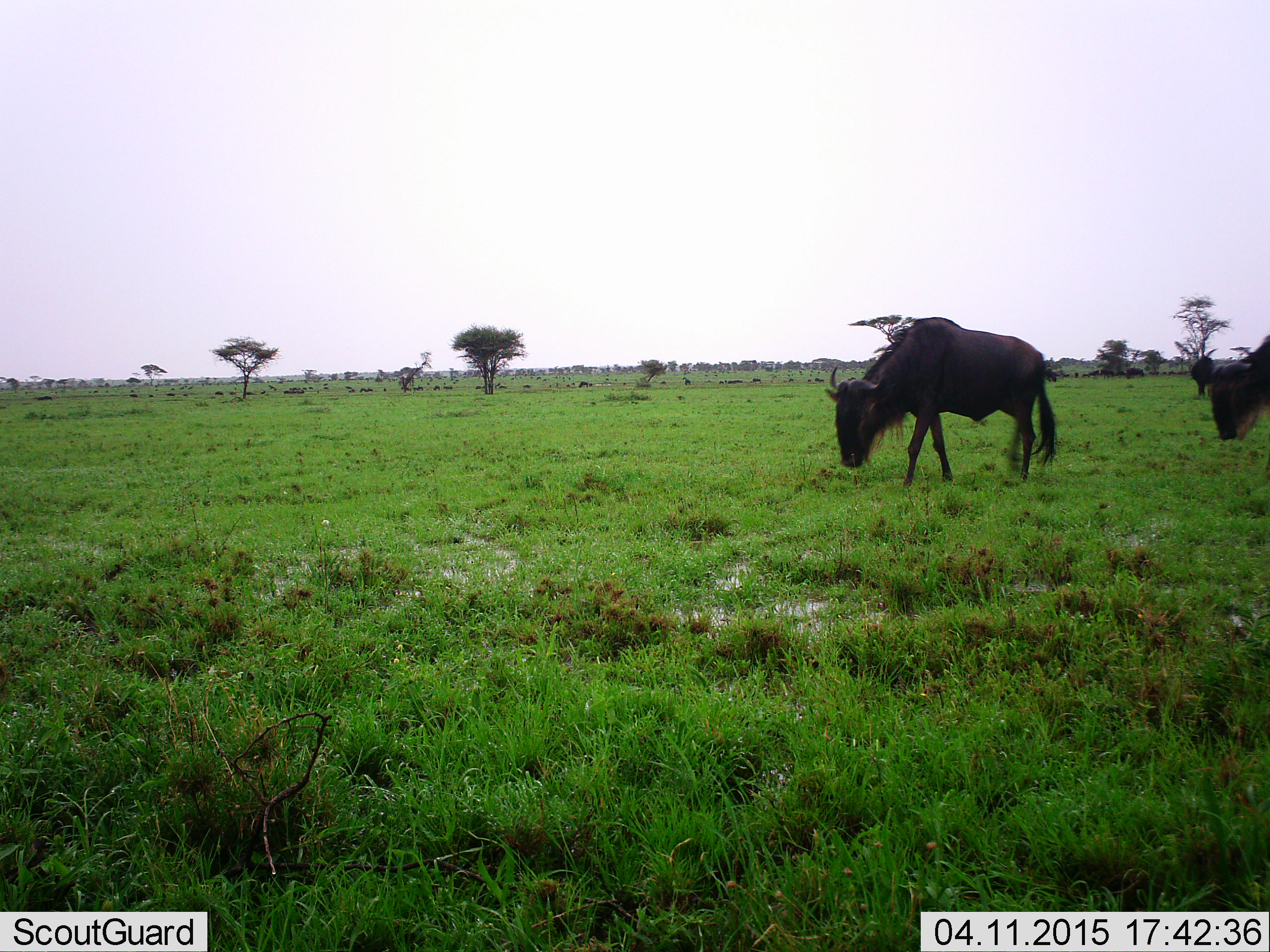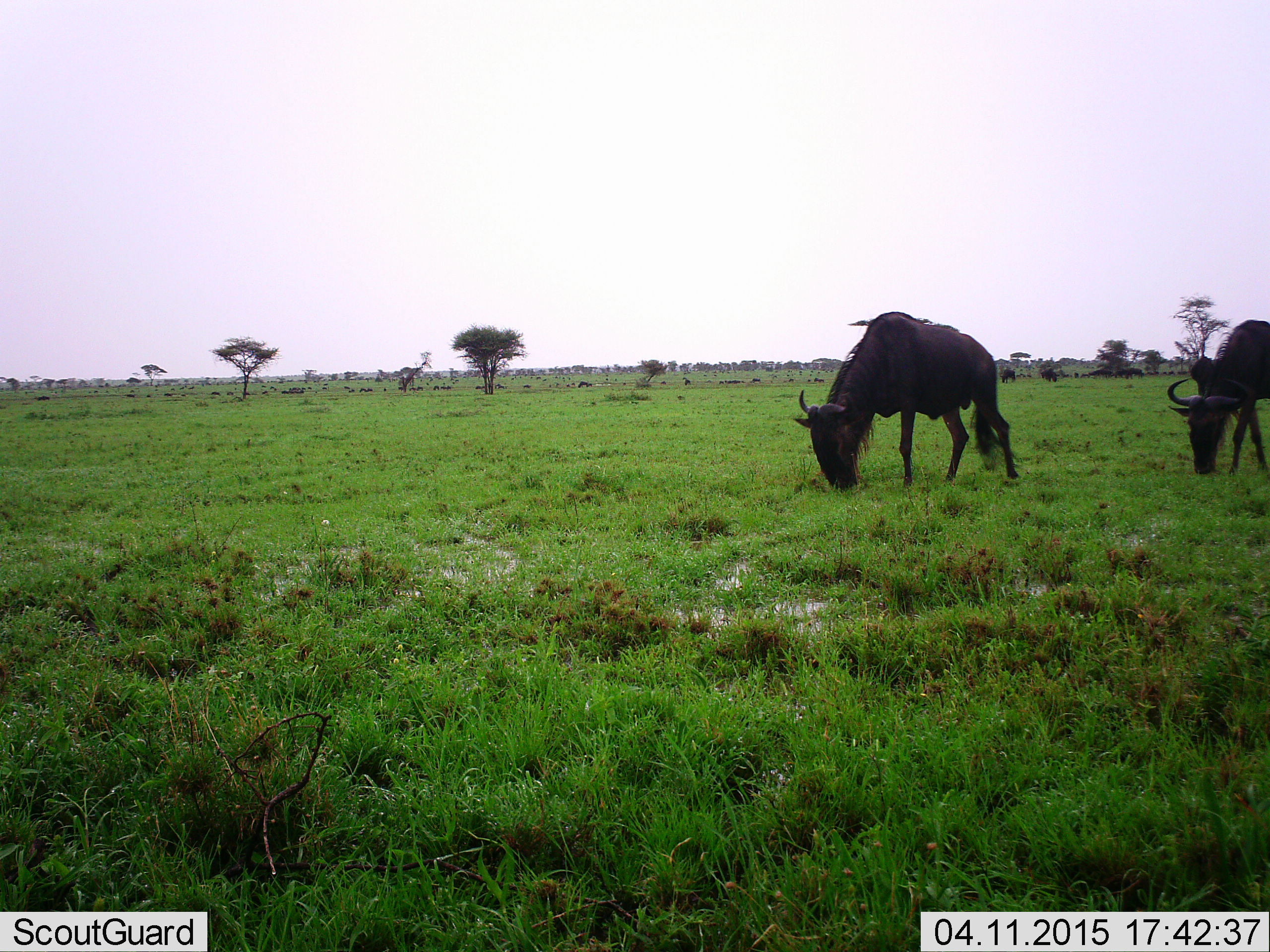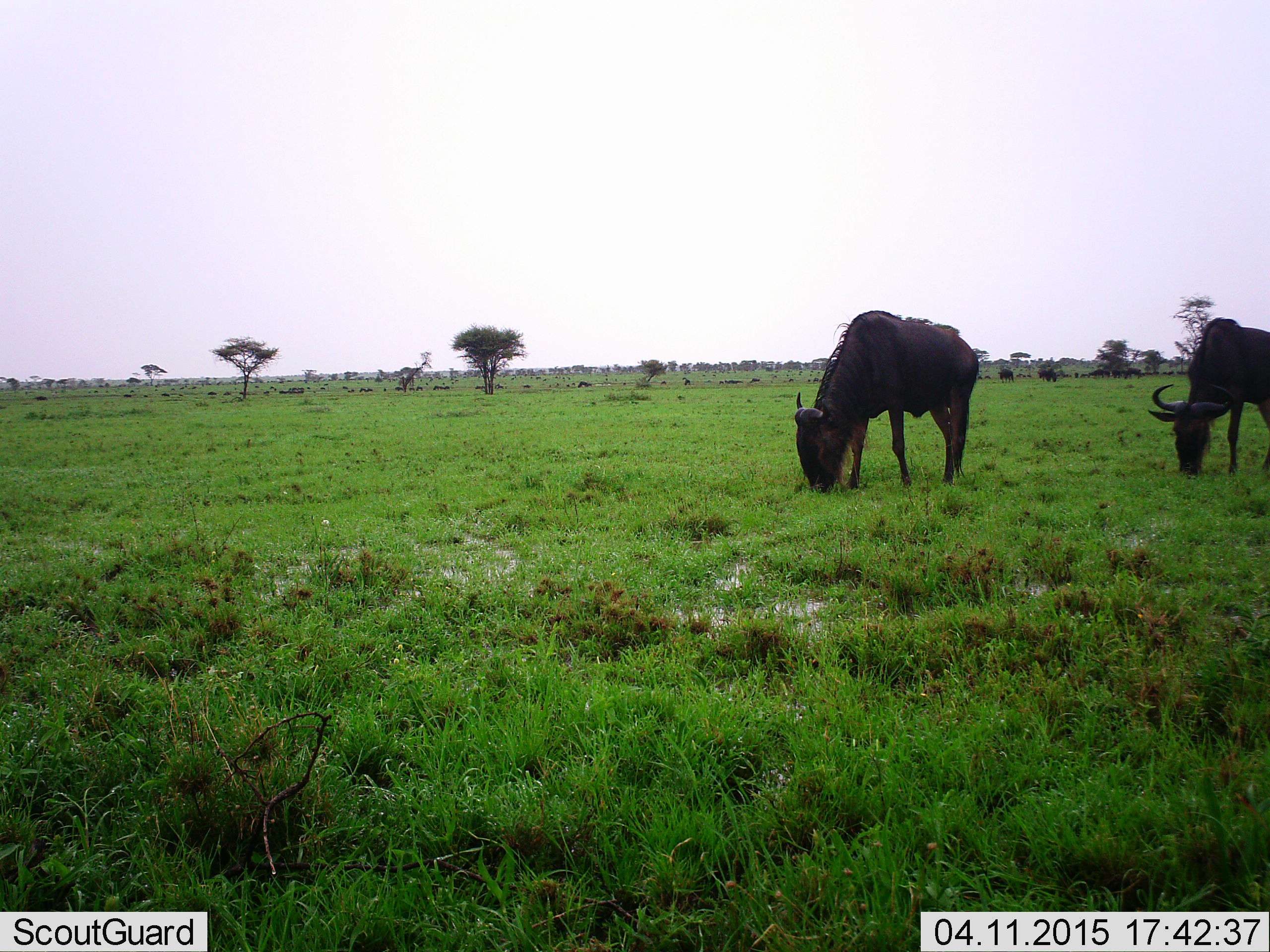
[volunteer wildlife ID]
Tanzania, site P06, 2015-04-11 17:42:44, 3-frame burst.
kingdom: Animalia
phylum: Chordata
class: Mammalia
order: Artiodactyla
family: Bovidae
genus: Connochaetes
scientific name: Connochaetes taurinus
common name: blue wildebeest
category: wildebeest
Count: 4.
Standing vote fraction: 0%.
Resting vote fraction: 0%.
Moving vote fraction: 30%.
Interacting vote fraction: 0%.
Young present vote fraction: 0%.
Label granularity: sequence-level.